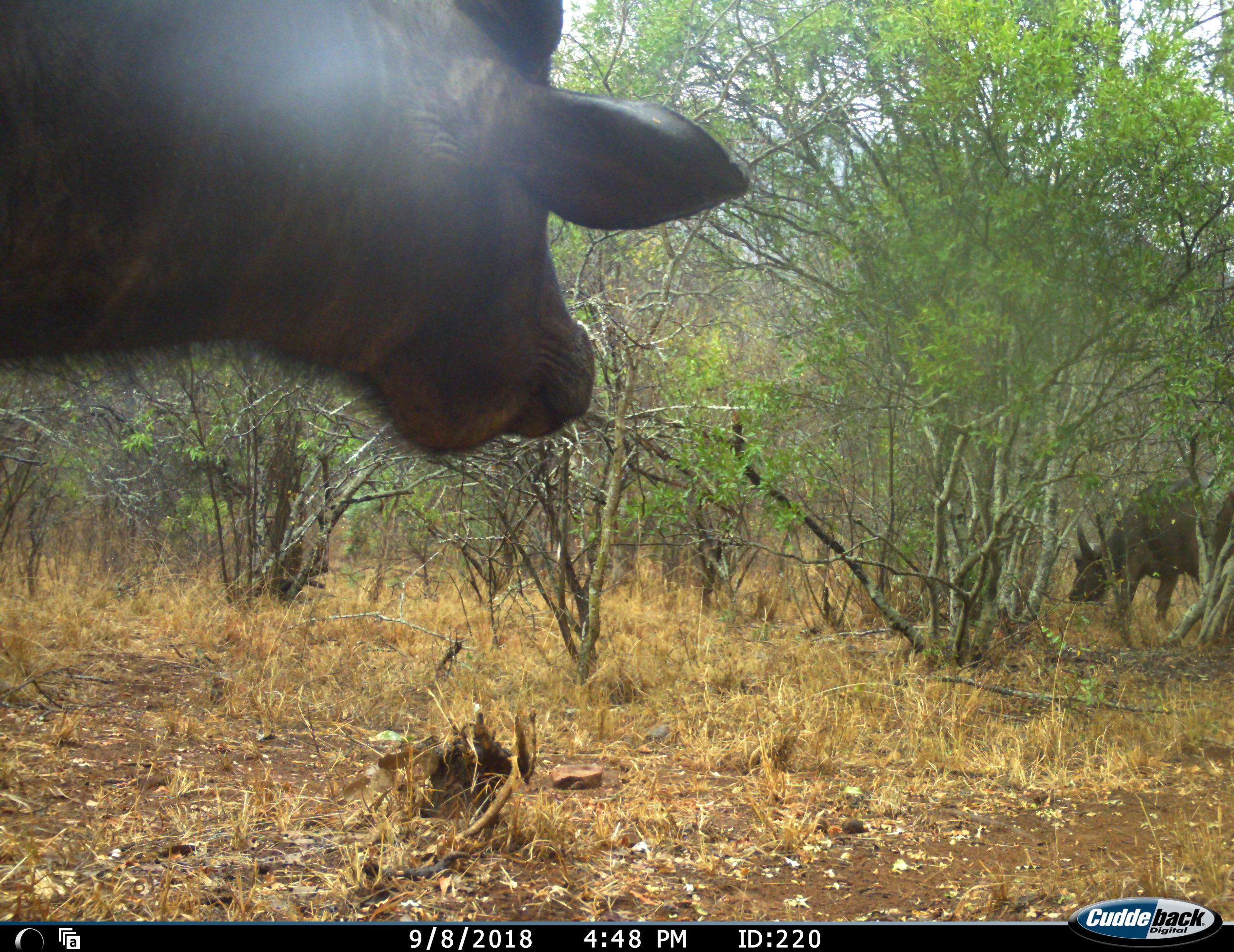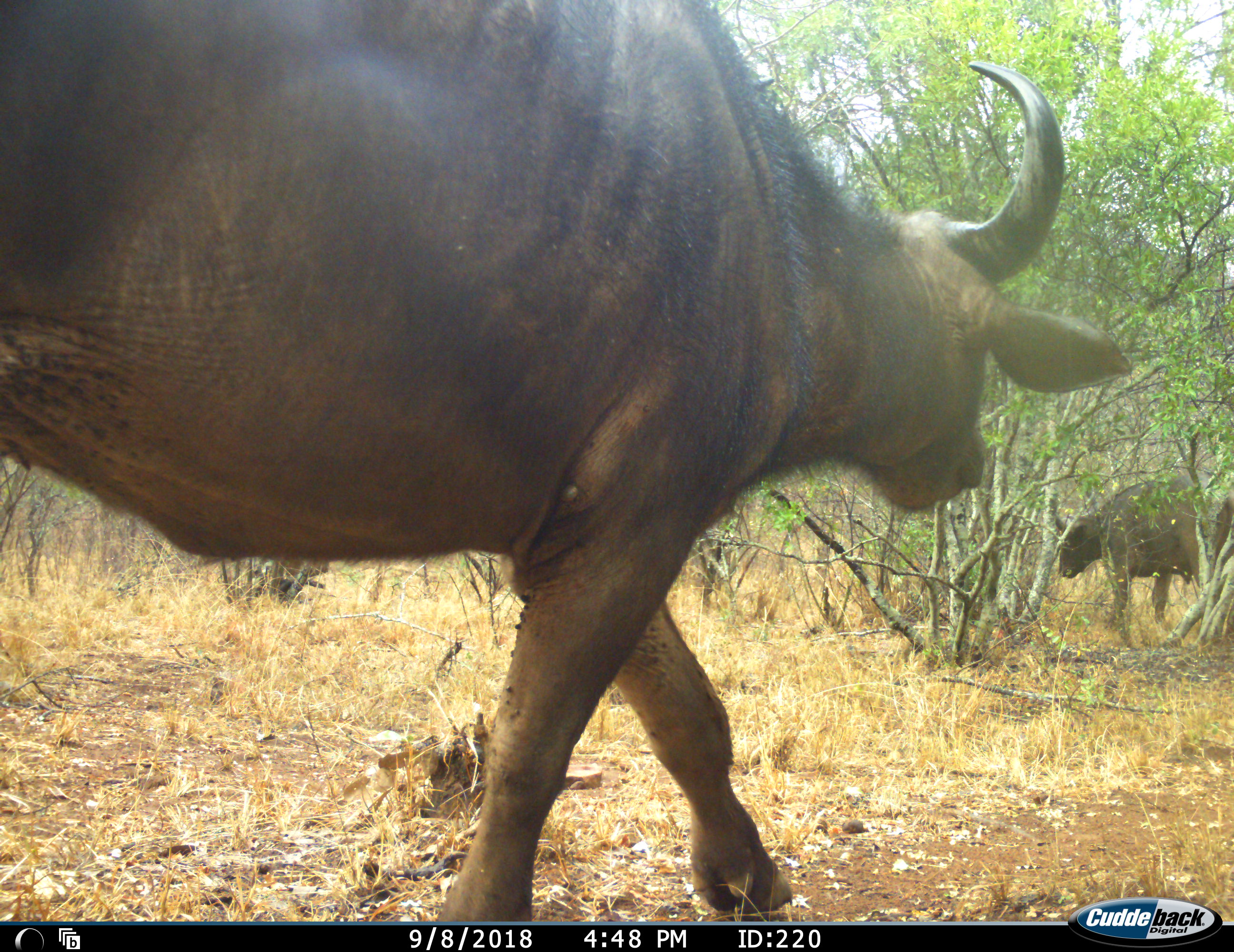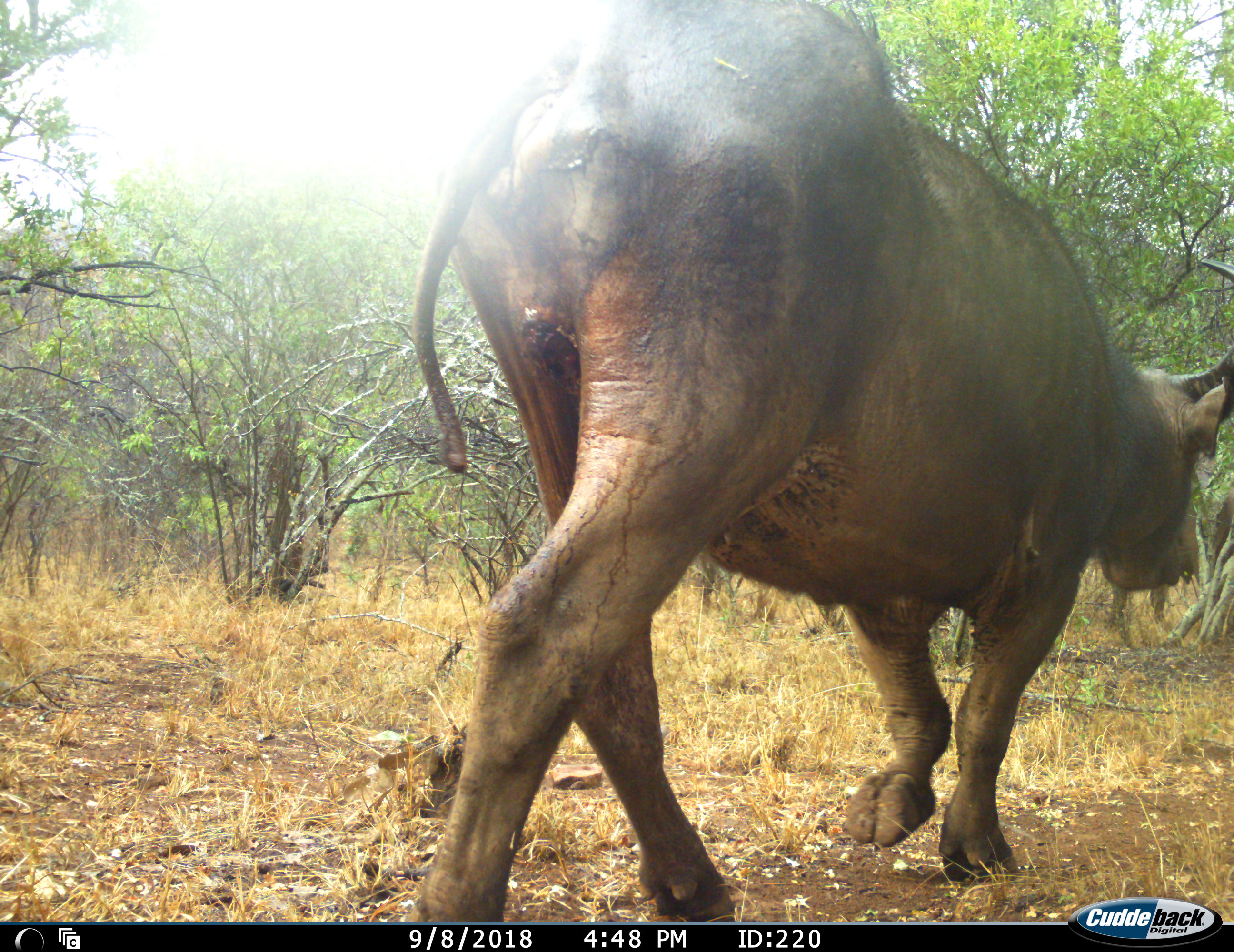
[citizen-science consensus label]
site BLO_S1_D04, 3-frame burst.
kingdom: Animalia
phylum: Chordata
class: Mammalia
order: Artiodactyla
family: Bovidae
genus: Syncerus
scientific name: Syncerus caffer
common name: african buffalo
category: buffalo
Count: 2.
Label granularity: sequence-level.